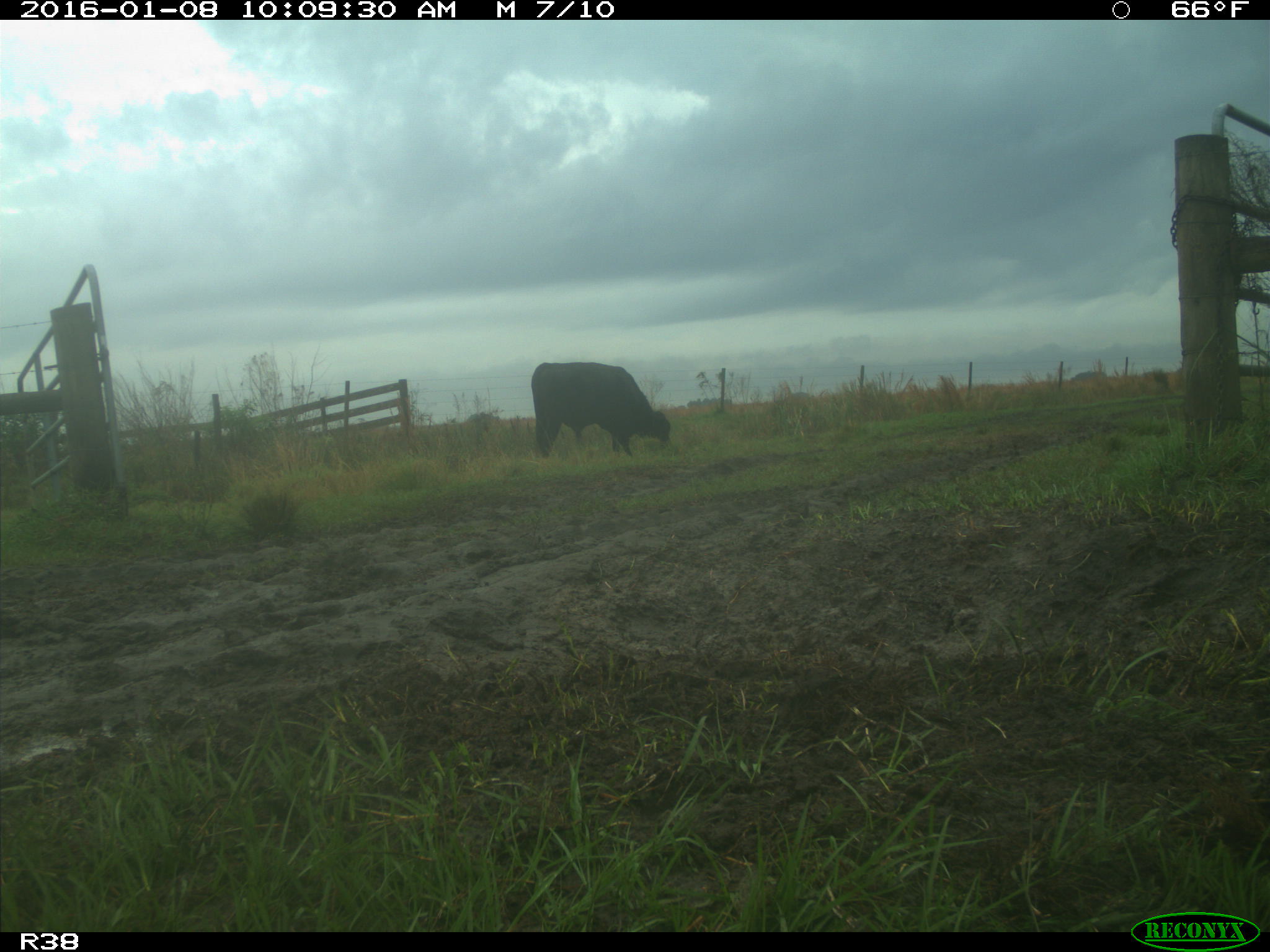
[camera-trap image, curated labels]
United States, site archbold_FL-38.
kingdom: Animalia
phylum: Chordata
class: Mammalia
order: Artiodactyla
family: Bovidae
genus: Bos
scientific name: Bos taurus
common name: domestic cow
Bos taurus (domestic cow).